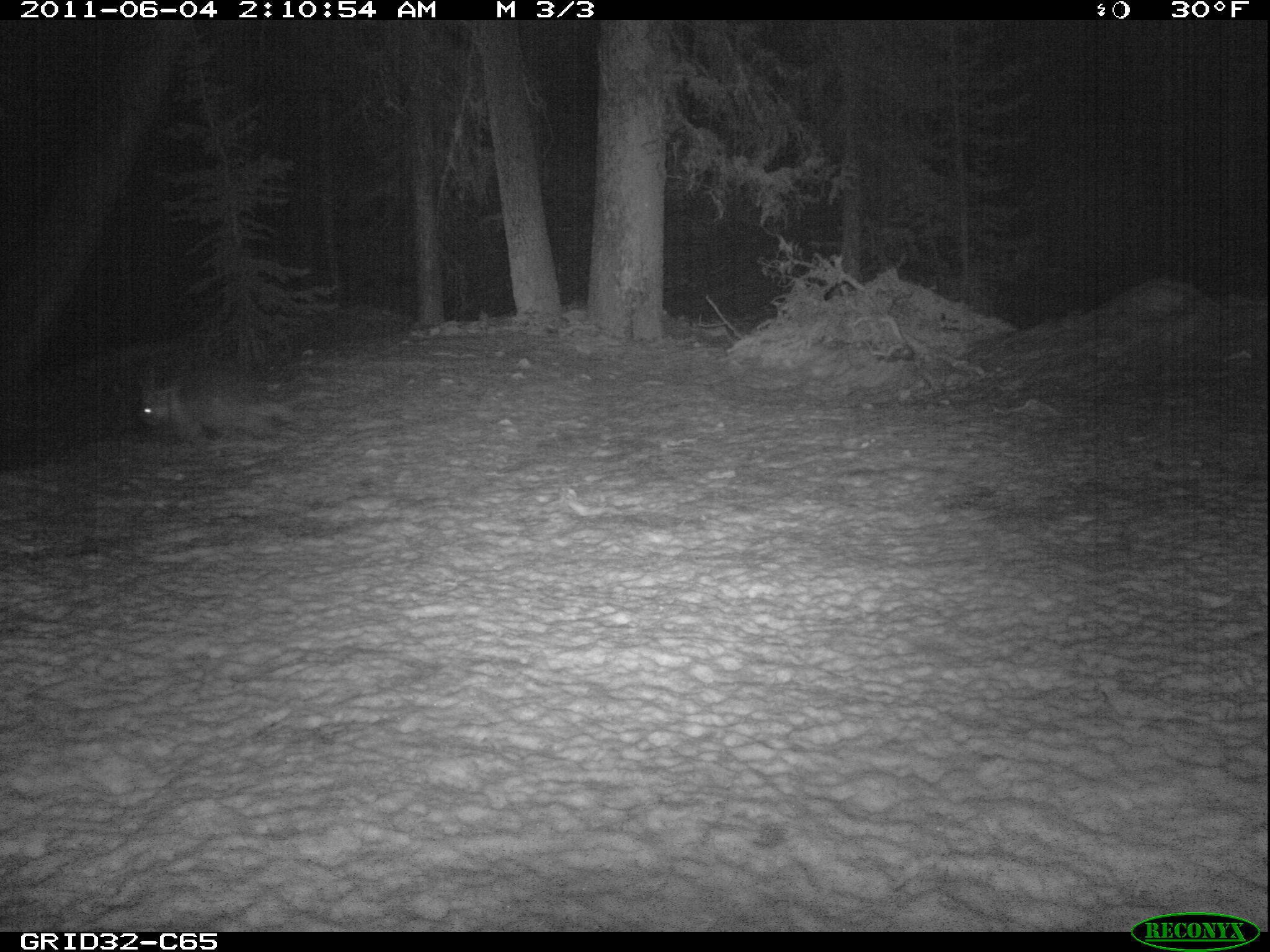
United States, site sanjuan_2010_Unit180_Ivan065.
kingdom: Animalia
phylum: Chordata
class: Mammalia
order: Rodentia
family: Erethizontidae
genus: Erethizon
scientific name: Erethizon dorsatum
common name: north american porcupine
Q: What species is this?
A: Erethizon dorsatum (north american porcupine).